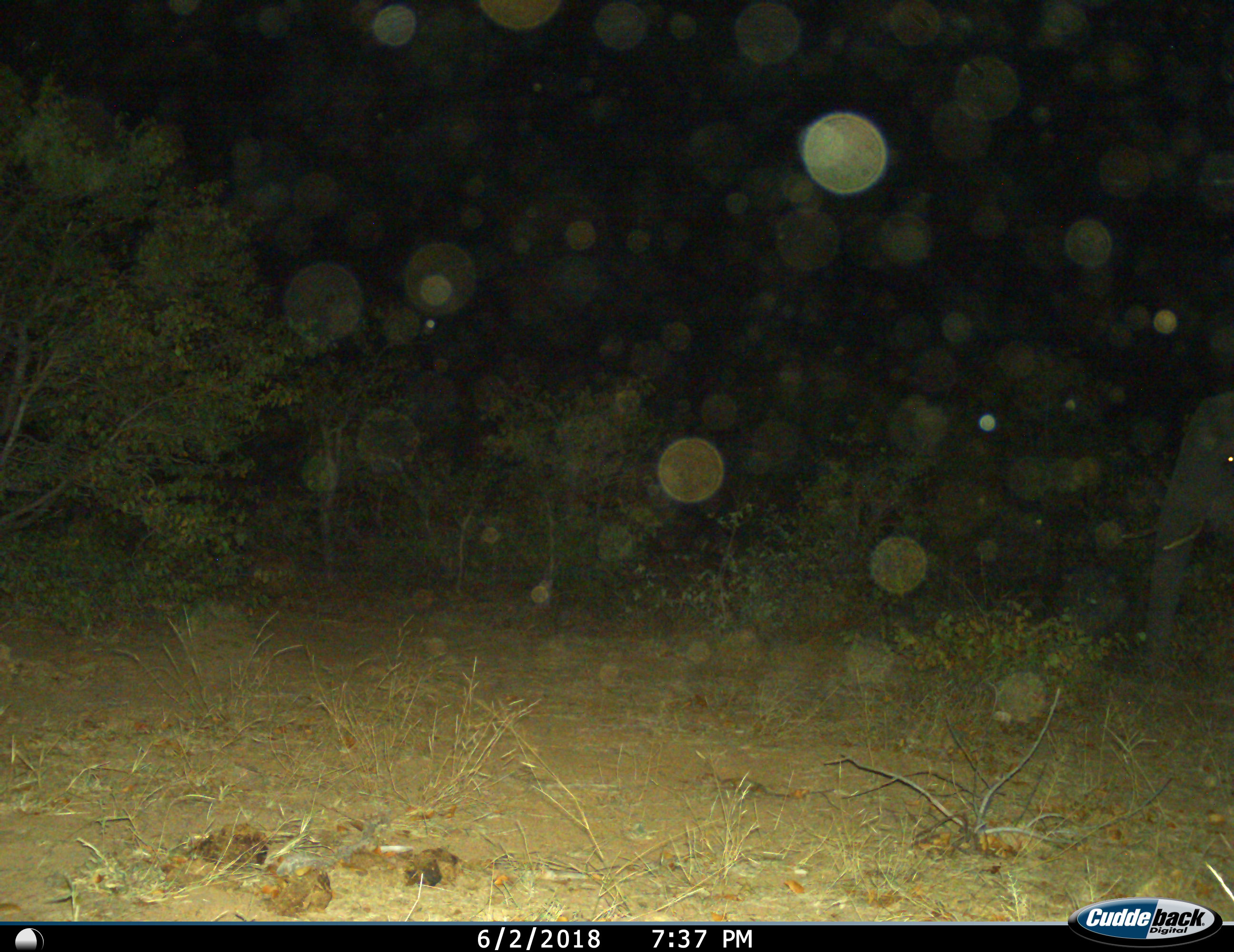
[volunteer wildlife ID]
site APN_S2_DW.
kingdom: Animalia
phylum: Chordata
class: Mammalia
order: Proboscidea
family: Elephantidae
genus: Loxodonta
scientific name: Loxodonta africana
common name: african bush elephant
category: elephant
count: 1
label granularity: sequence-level